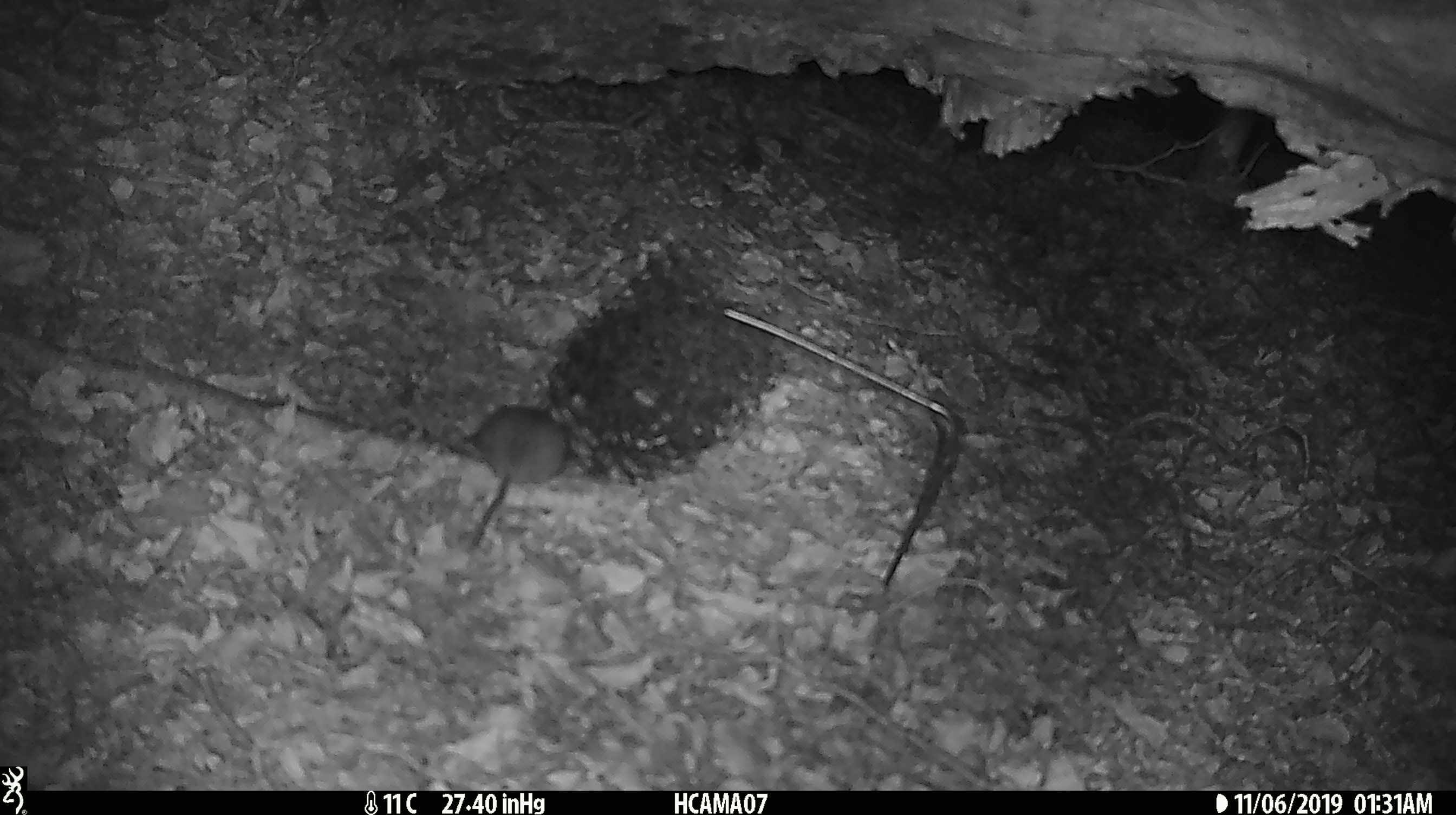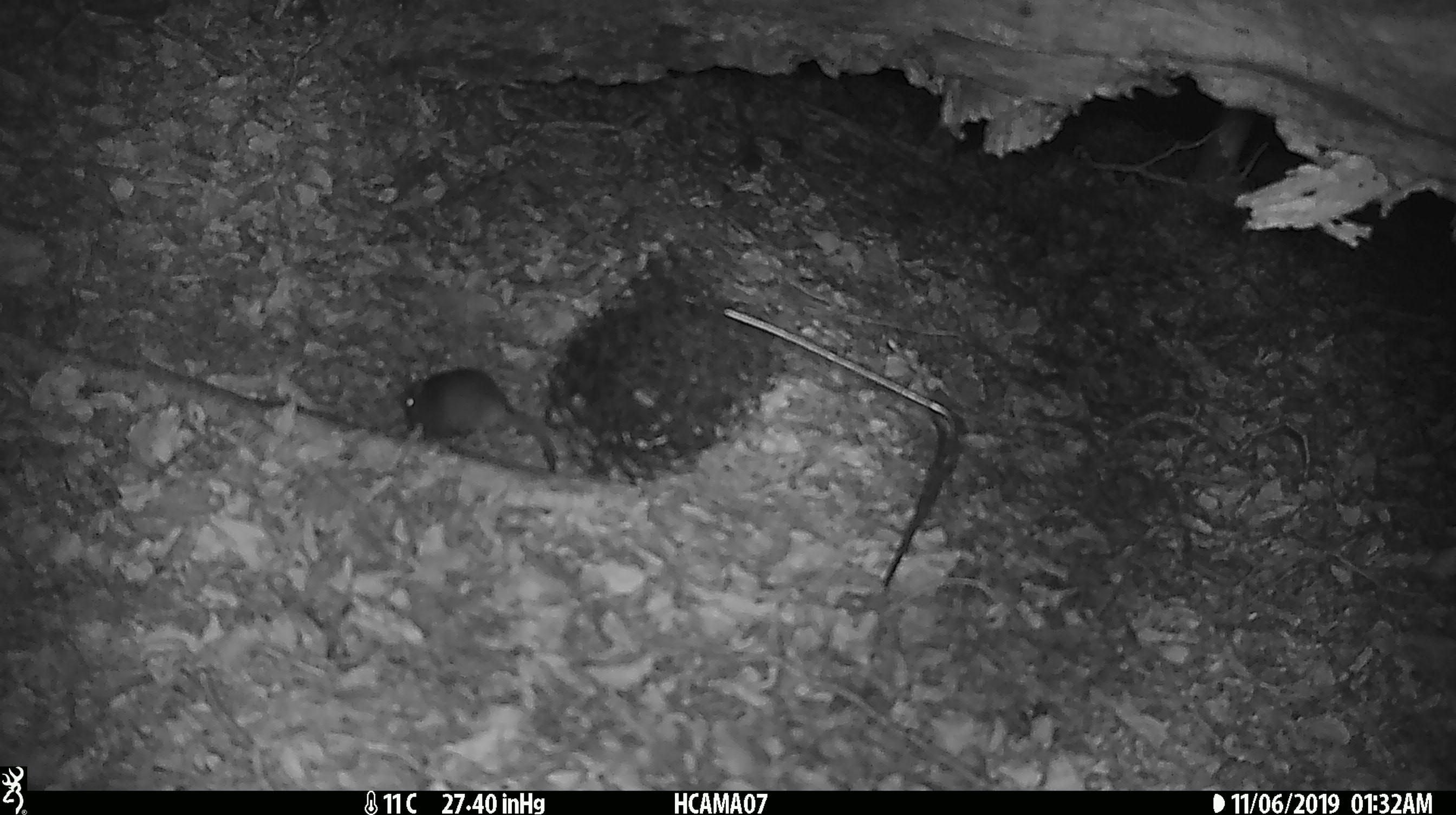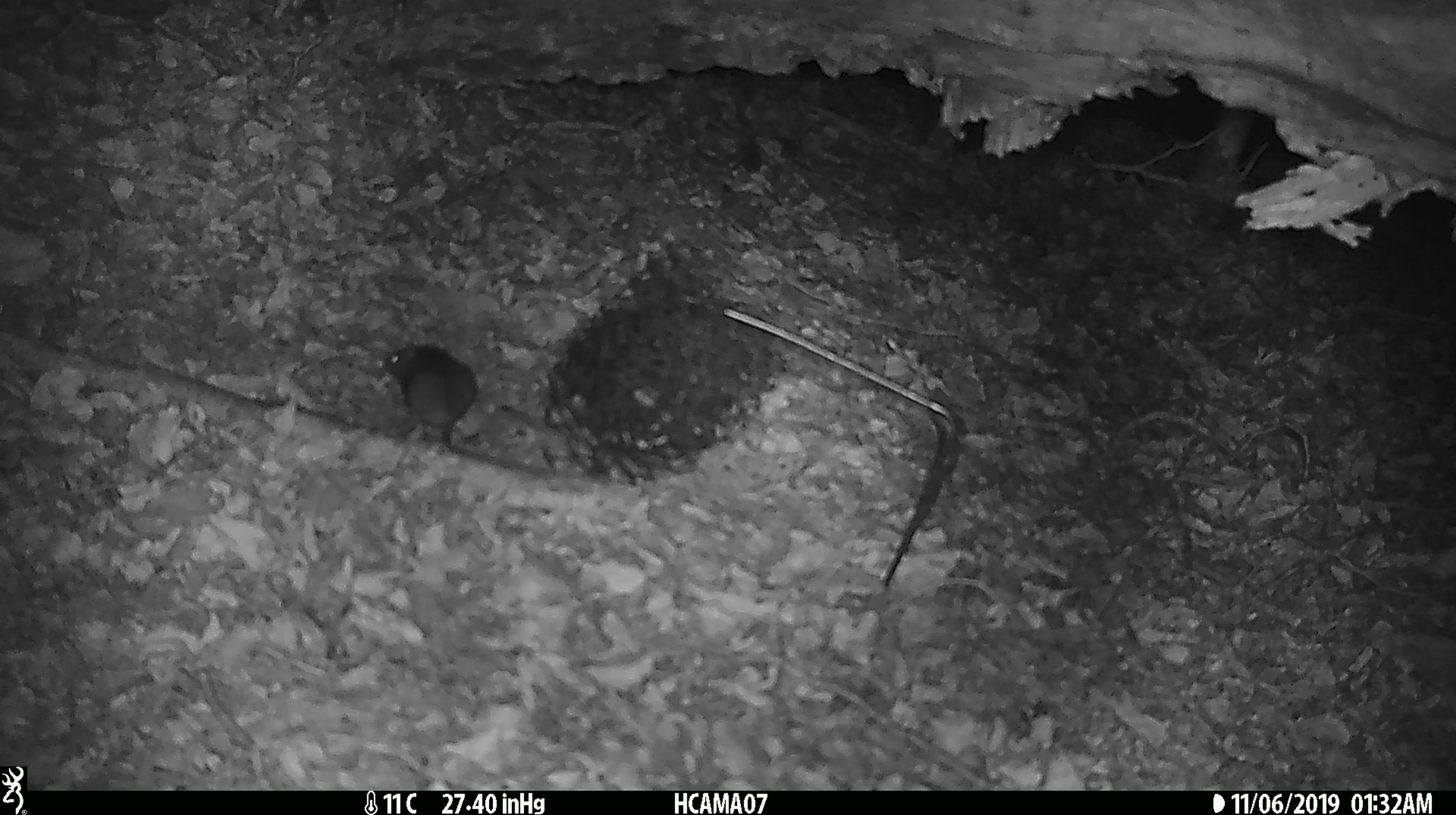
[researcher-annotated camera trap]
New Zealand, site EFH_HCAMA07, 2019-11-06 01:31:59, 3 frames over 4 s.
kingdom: Animalia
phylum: Chordata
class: Mammalia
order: Rodentia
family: Muridae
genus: Mus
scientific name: Mus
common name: mouse